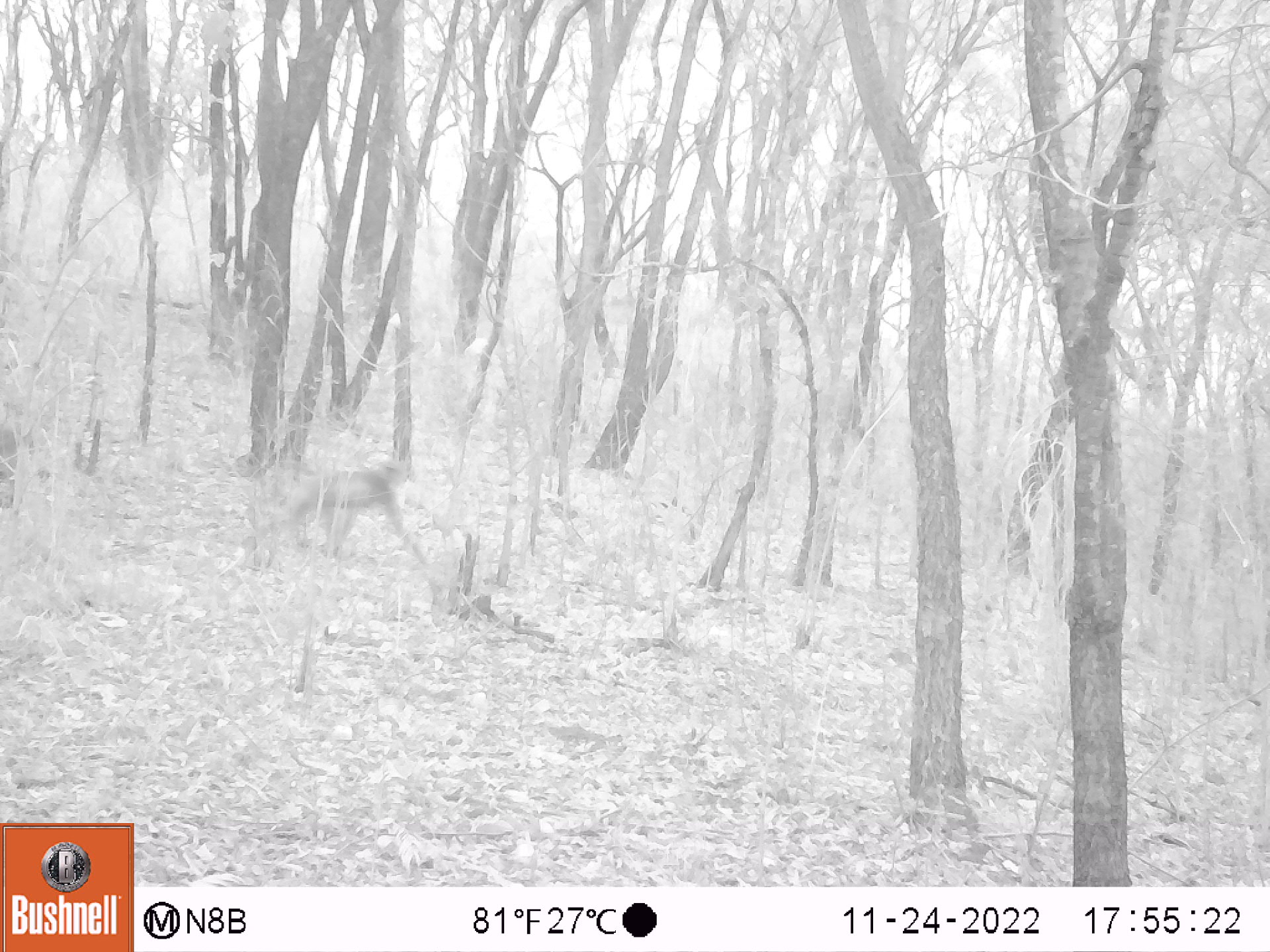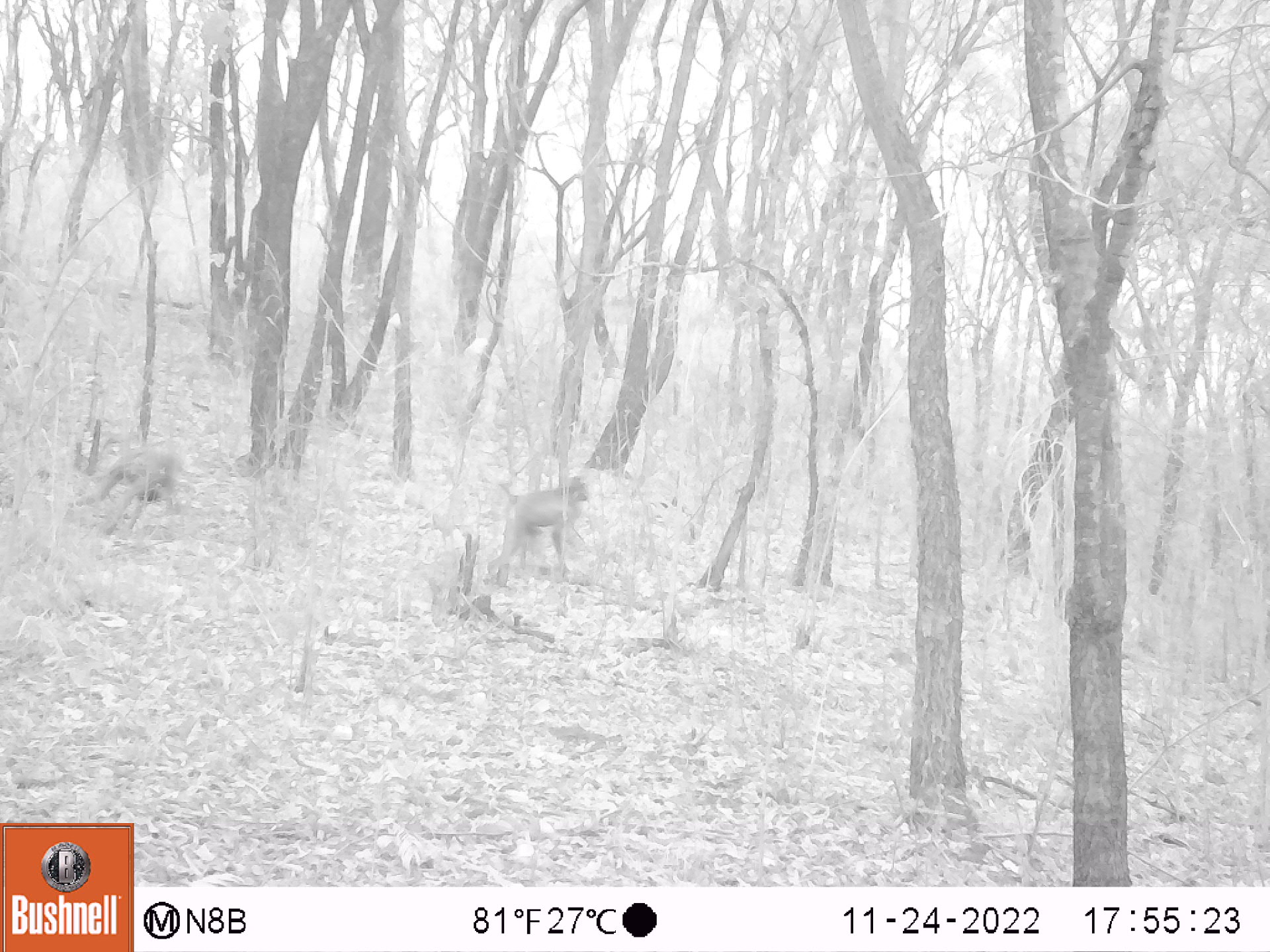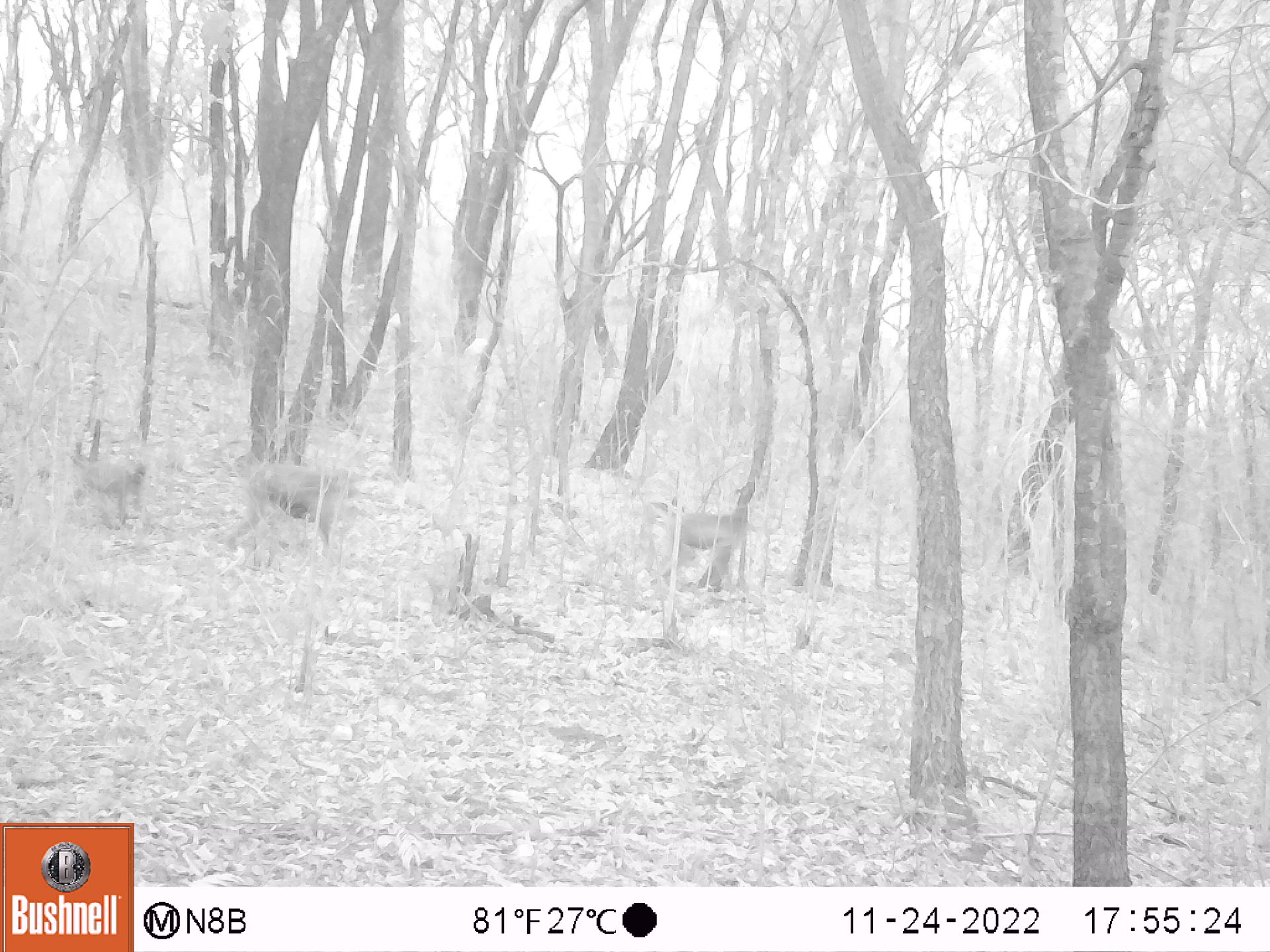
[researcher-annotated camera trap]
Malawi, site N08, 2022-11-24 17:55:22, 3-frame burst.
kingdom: Animalia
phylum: Chordata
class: Mammalia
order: Primates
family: Cercopithecidae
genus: Papio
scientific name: Papio cynocephalus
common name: yellow baboon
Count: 1.